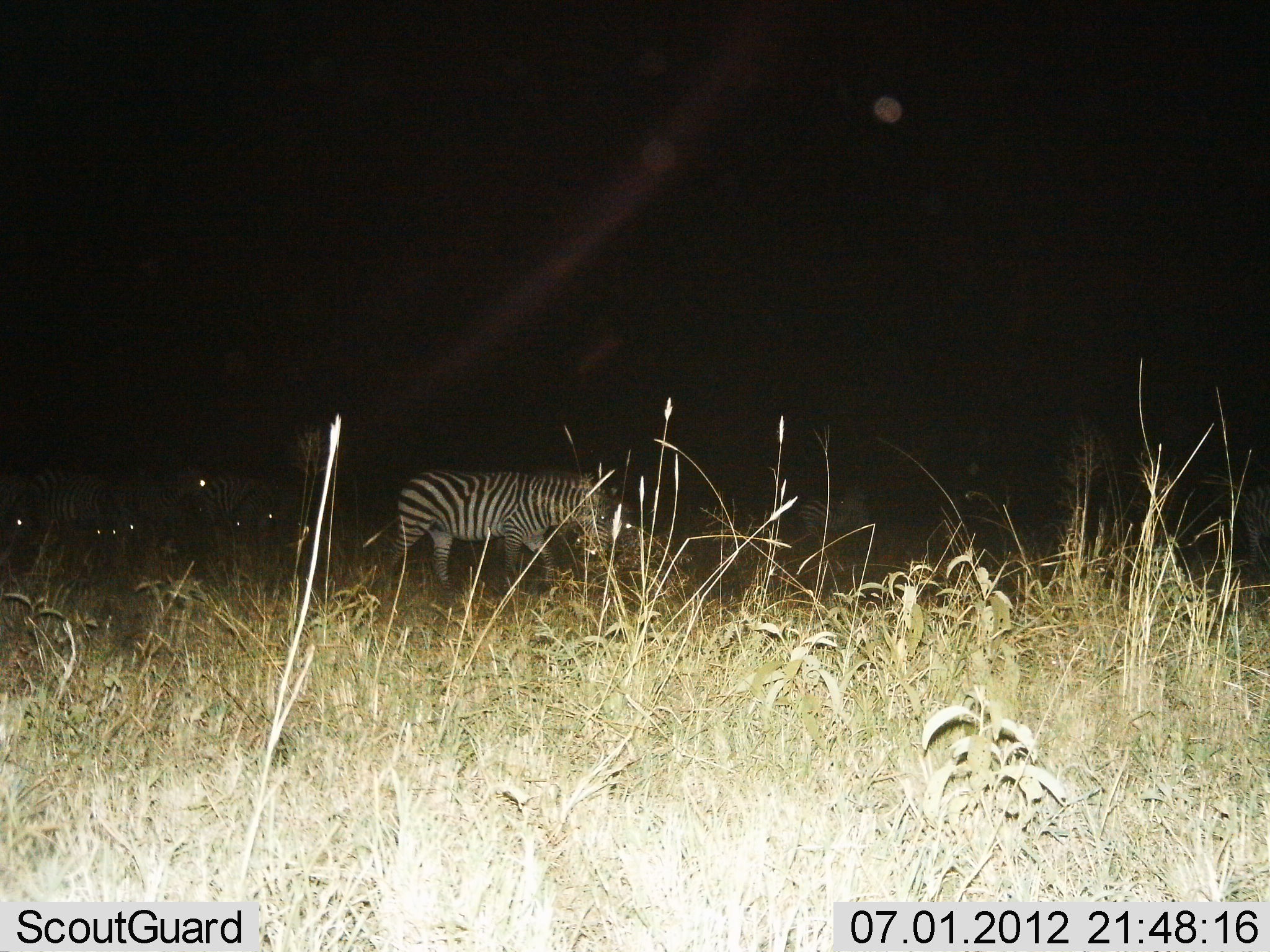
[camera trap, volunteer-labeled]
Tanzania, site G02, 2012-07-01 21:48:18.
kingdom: Animalia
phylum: Chordata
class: Mammalia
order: Perissodactyla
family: Equidae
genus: Equus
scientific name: Equus quagga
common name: plains zebra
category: zebra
Zebra (plains zebra) (Equus quagga), count 6. Behavior (volunteer vote fractions): standing 73%, resting 18%, moving 18%, interacting 0%. Young present (vote fraction): 0%. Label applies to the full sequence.